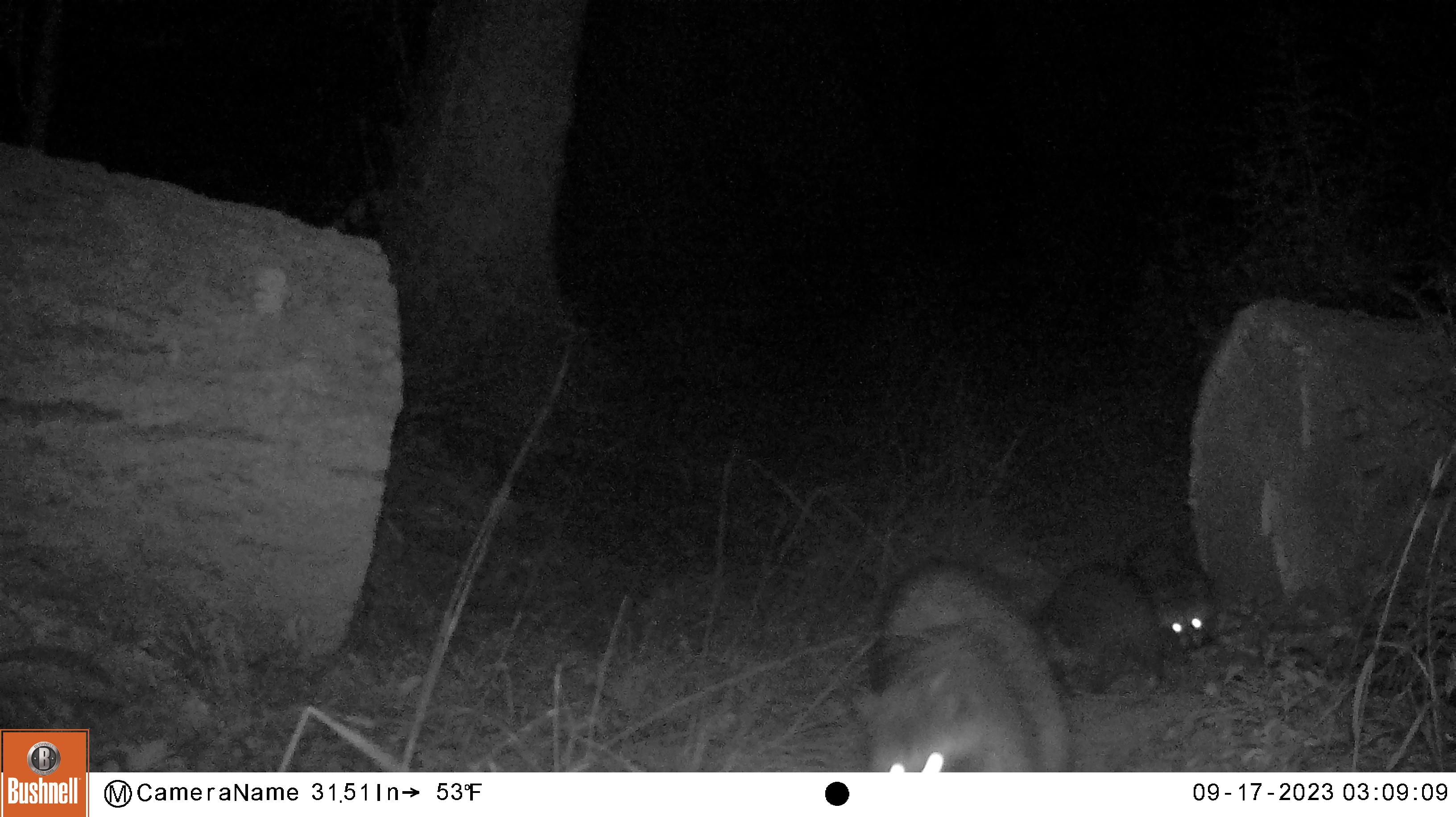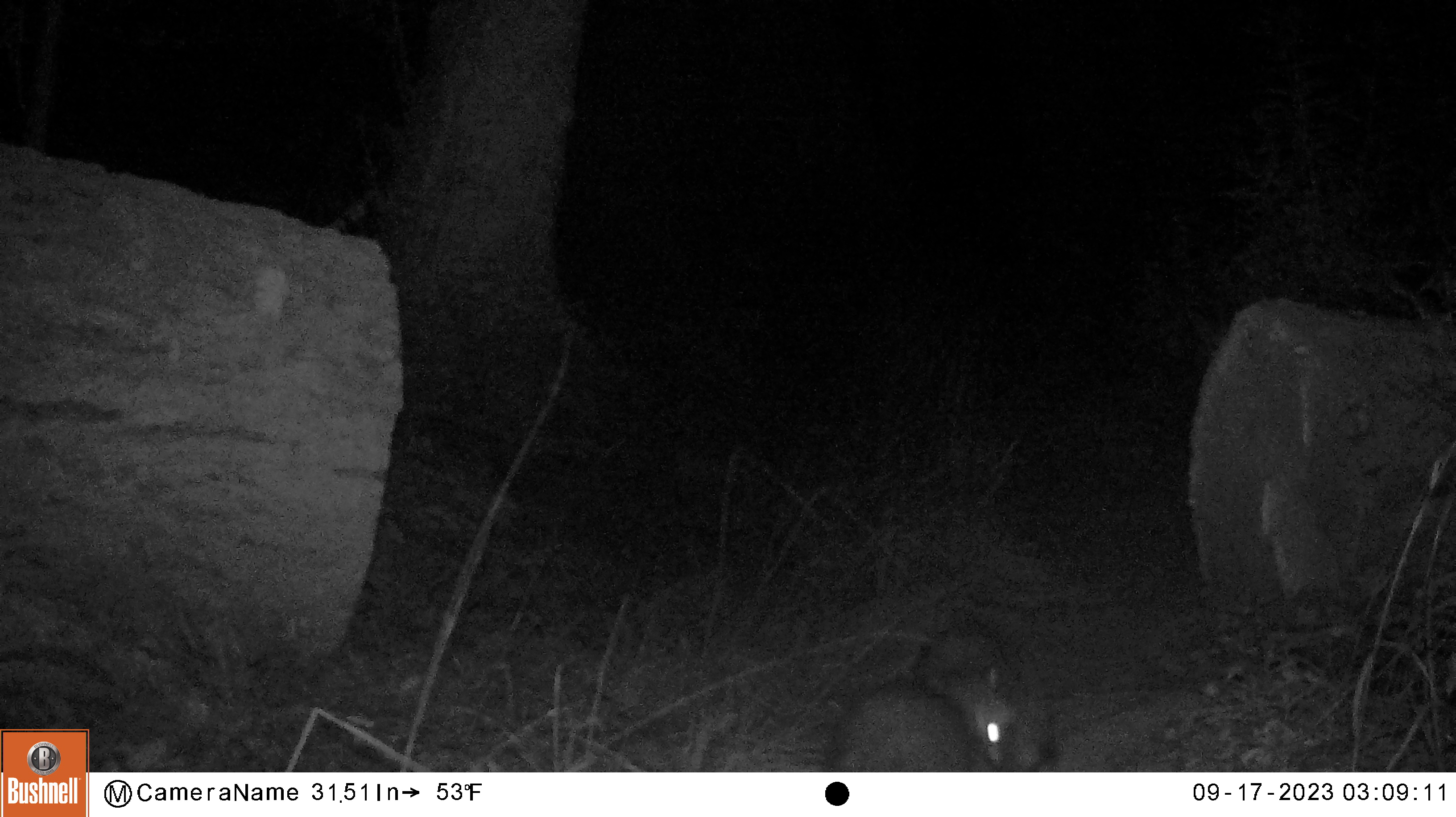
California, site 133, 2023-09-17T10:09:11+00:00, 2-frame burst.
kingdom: Animalia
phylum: Chordata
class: Mammalia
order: Carnivora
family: Procyonidae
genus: Procyon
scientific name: Procyon lotor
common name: raccoon